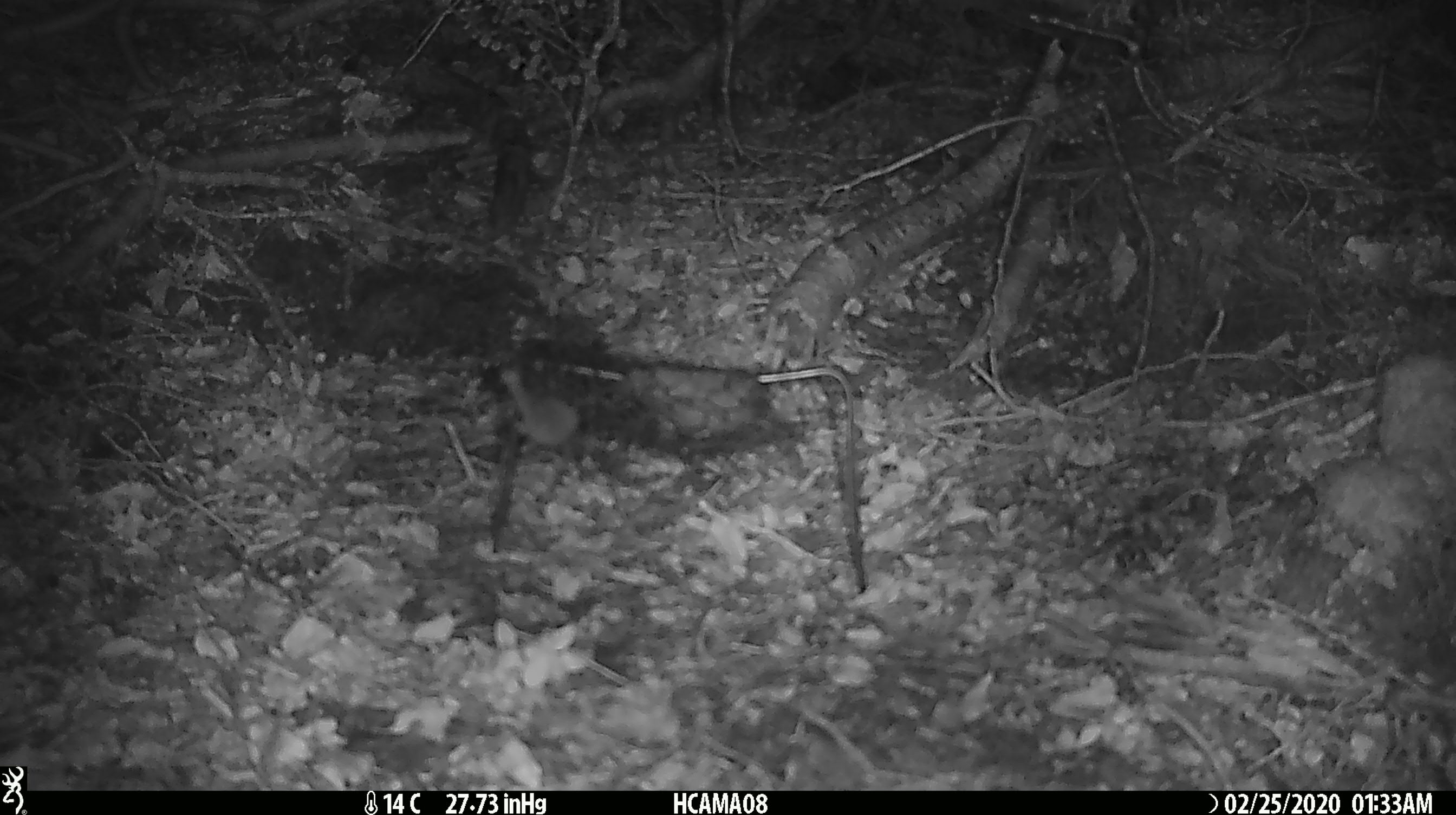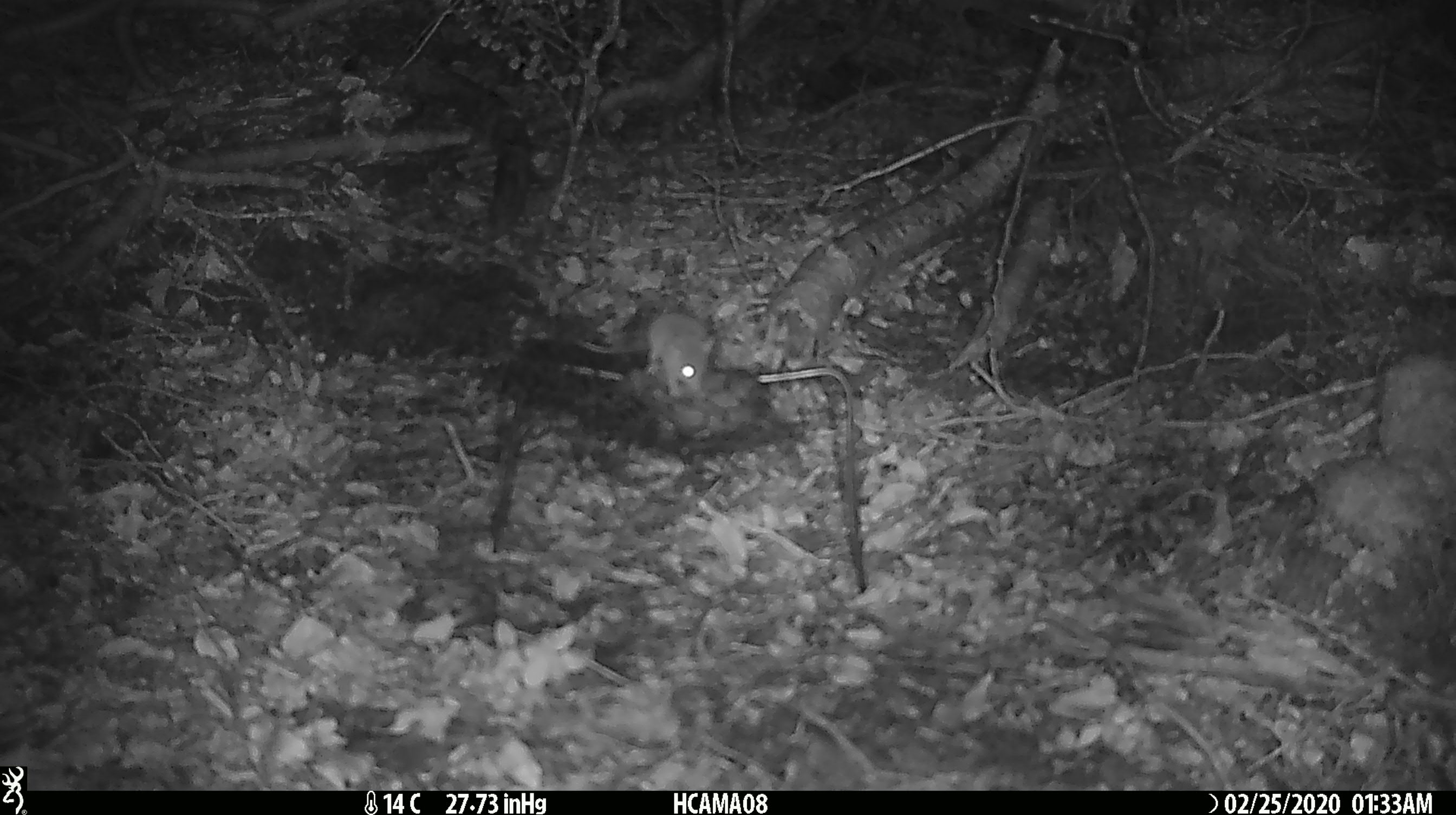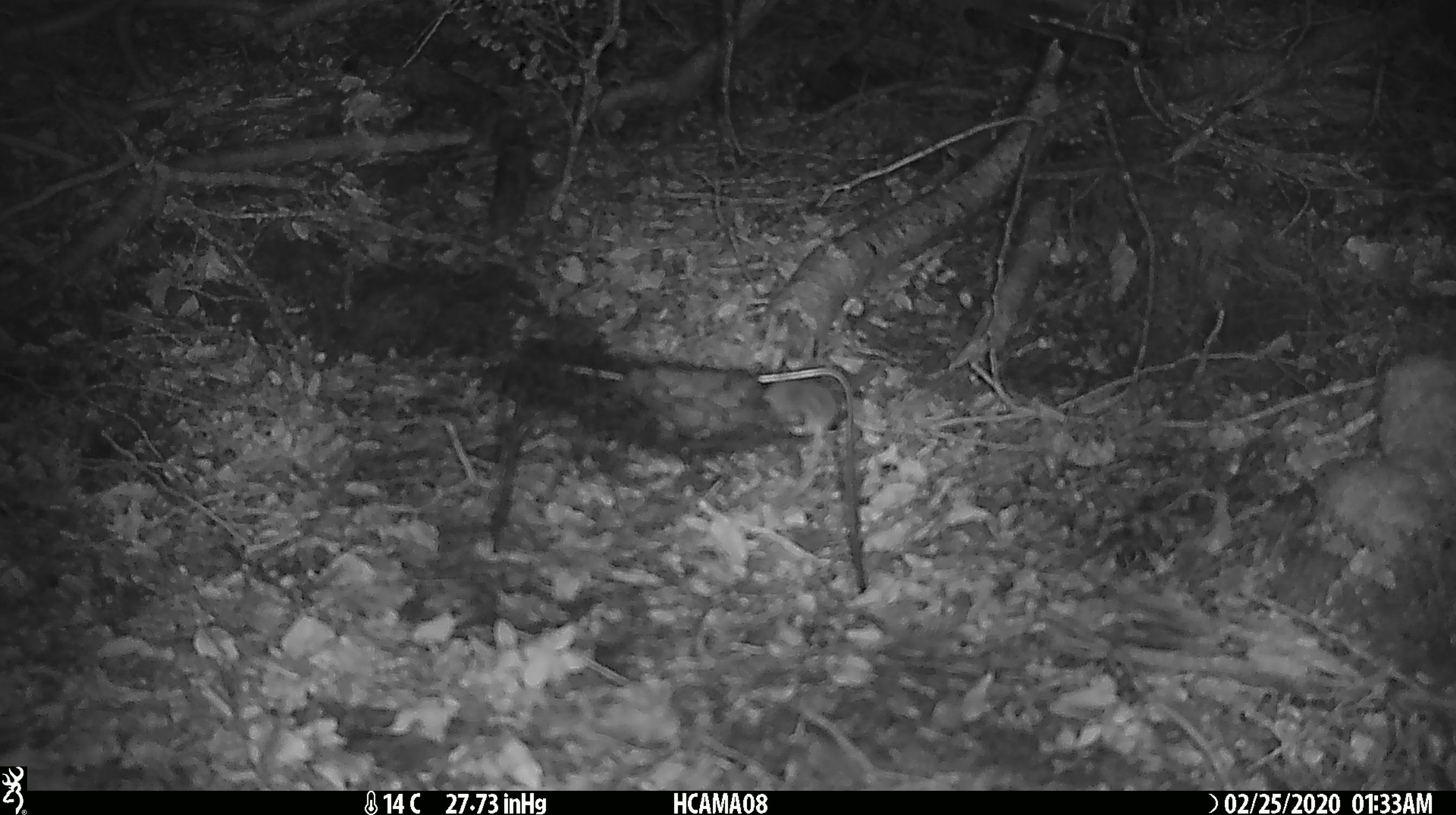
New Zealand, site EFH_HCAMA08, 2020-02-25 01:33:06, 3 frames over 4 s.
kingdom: Animalia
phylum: Chordata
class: Mammalia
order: Rodentia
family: Muridae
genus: Mus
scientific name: Mus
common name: mouse